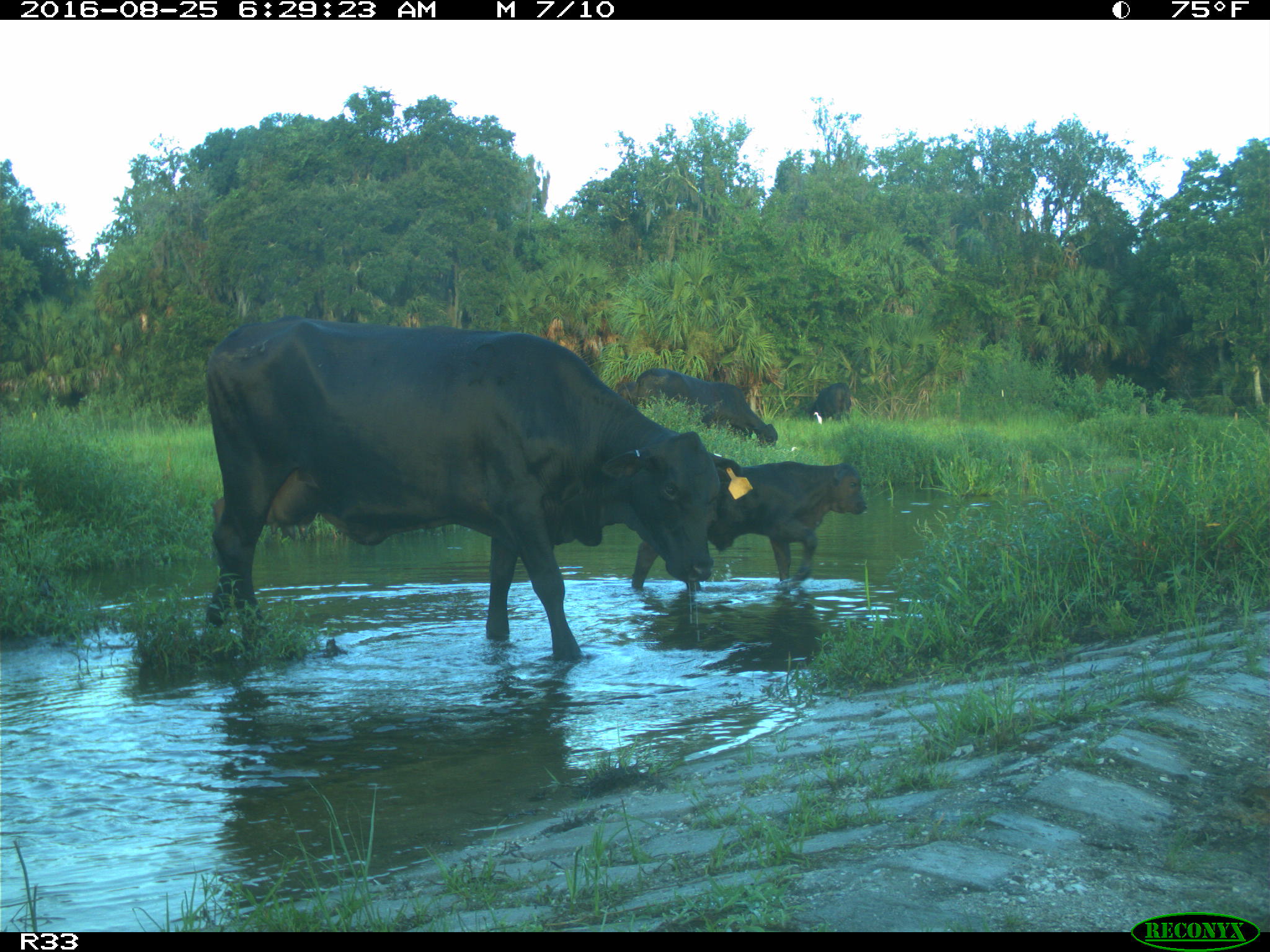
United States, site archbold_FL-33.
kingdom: Animalia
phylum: Chordata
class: Mammalia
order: Artiodactyla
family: Bovidae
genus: Bos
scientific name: Bos taurus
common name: domestic cow